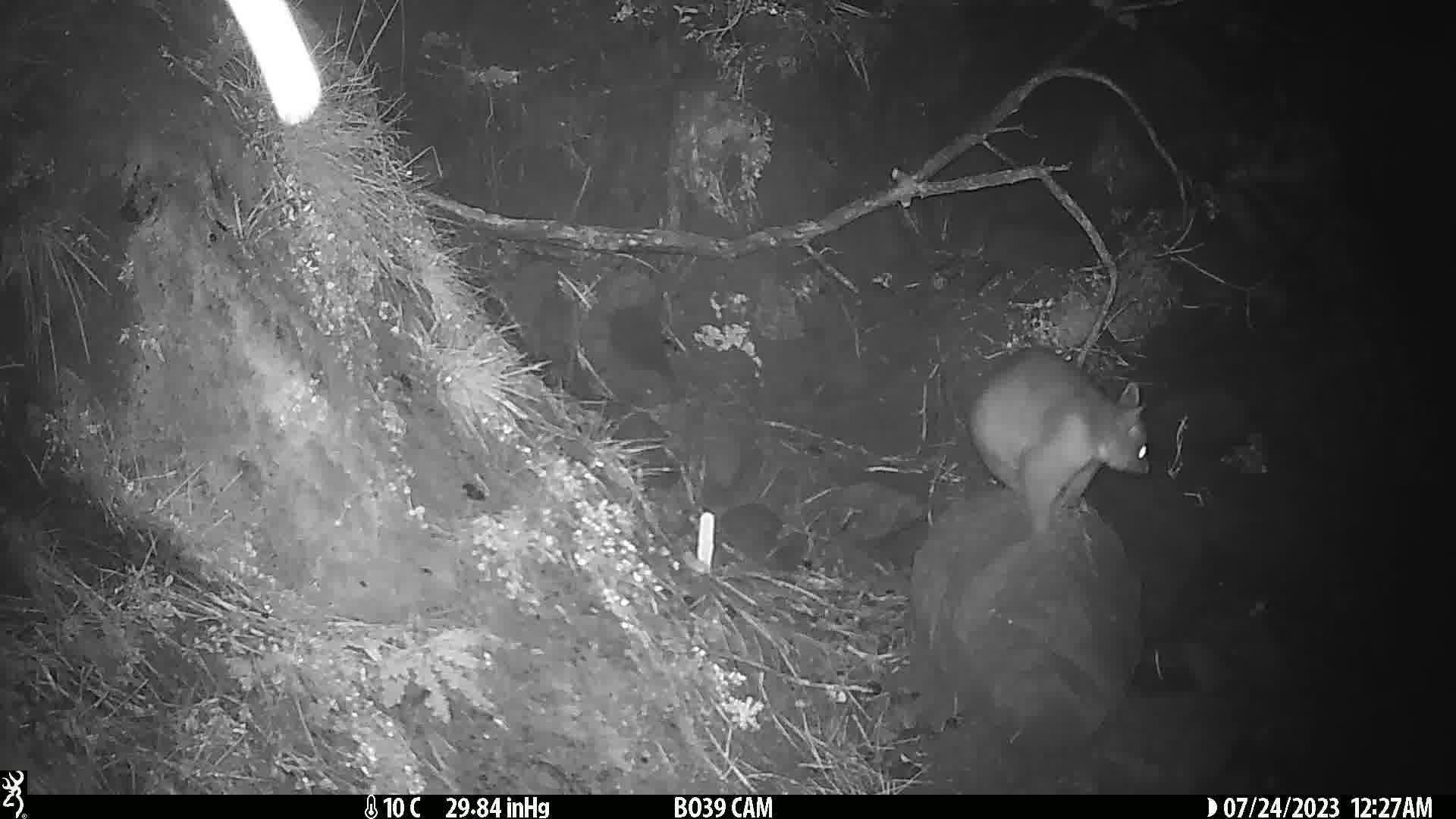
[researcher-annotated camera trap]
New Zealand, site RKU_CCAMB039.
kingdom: Animalia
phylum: Chordata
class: Mammalia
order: Diprotodontia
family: Phalangeridae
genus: Trichosurus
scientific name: Trichosurus vulpecula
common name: common brushtail possum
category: possum